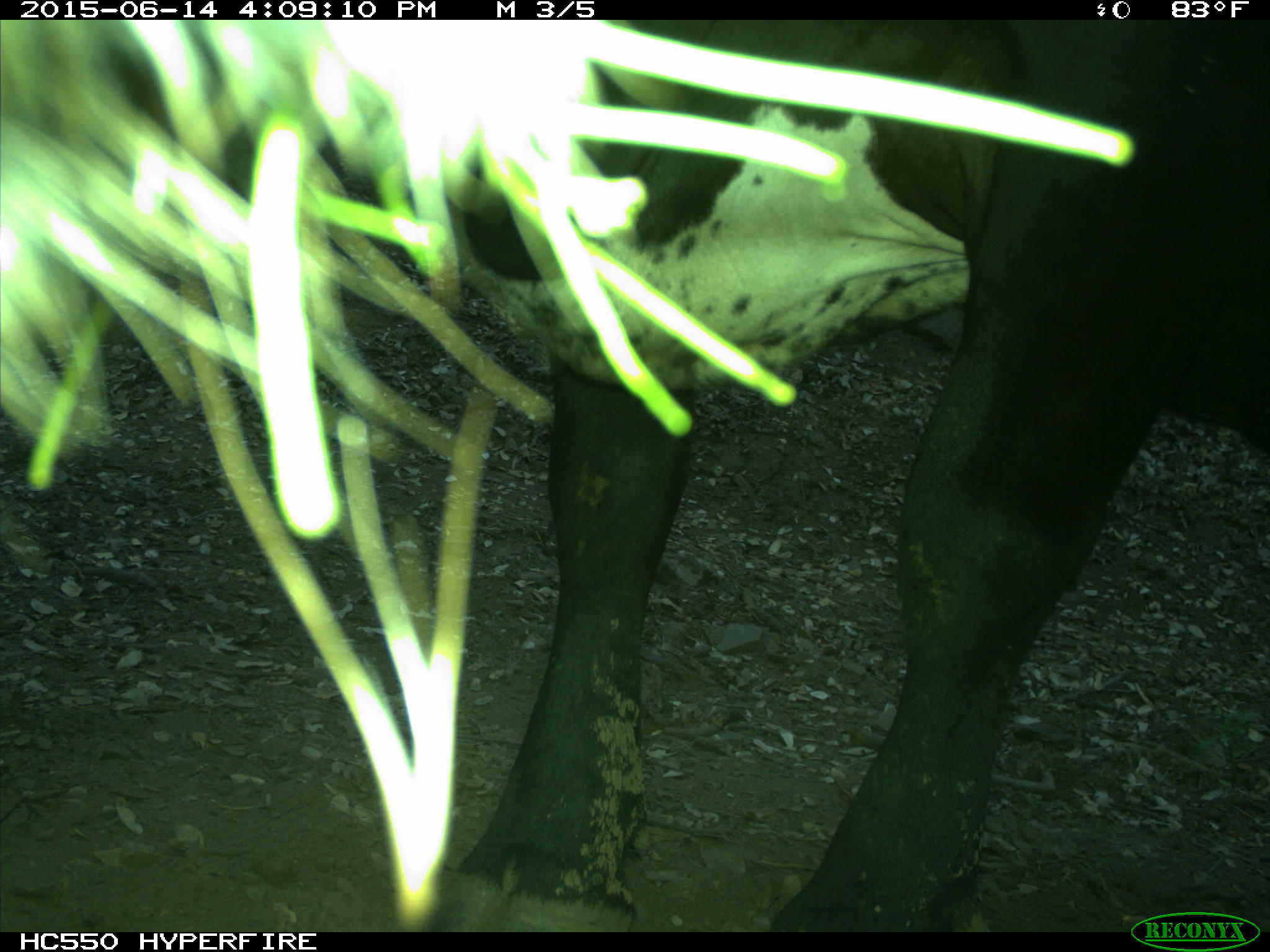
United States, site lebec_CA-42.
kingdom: Animalia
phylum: Chordata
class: Mammalia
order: Artiodactyla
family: Bovidae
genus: Bos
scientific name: Bos taurus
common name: domestic cow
Bos taurus (domestic cow).